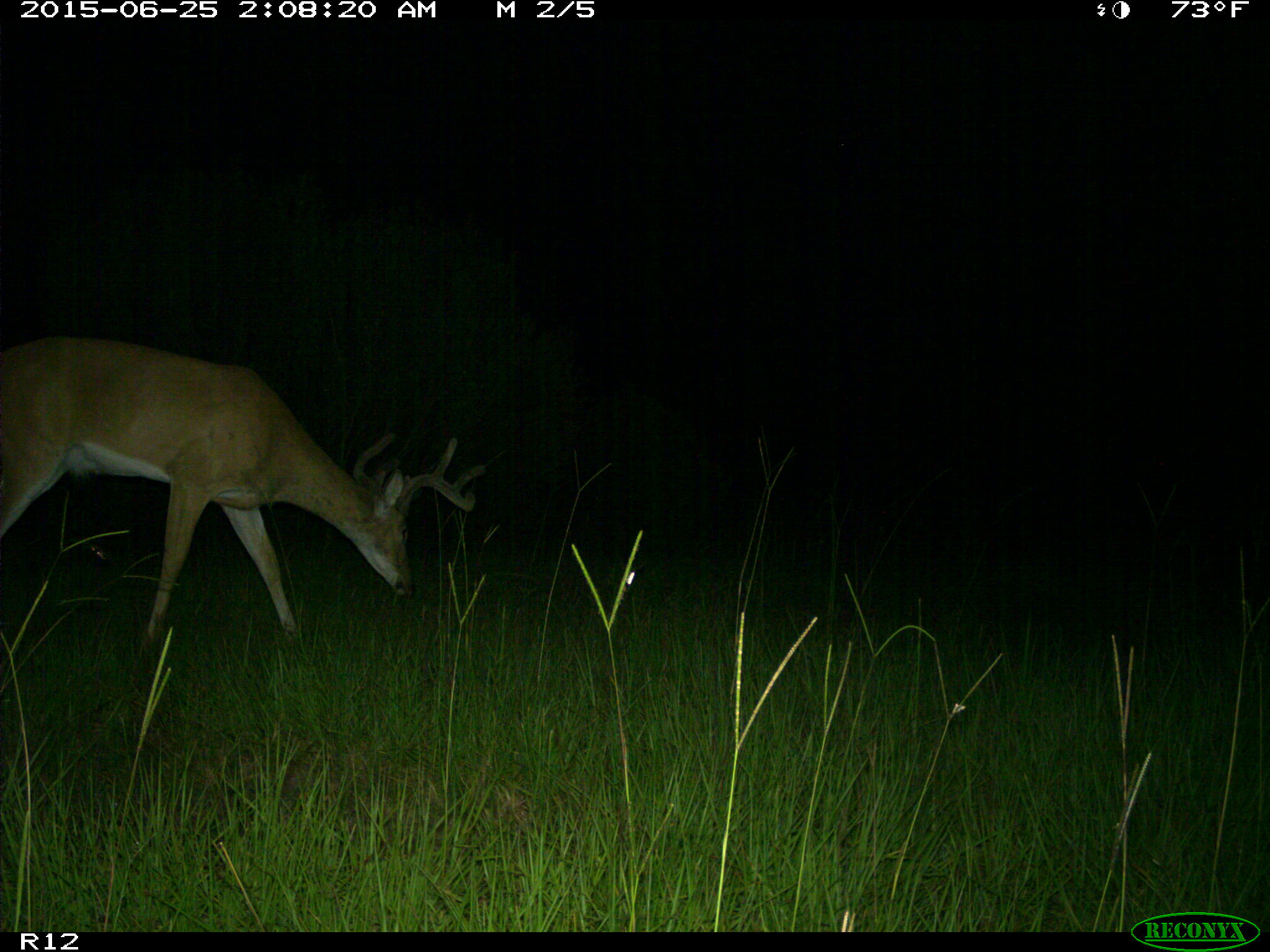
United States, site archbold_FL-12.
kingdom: Animalia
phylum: Chordata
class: Mammalia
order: Artiodactyla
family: Cervidae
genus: Odocoileus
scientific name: Odocoileus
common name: deer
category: unidentified deer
Unidentified deer (deer) (Odocoileus).